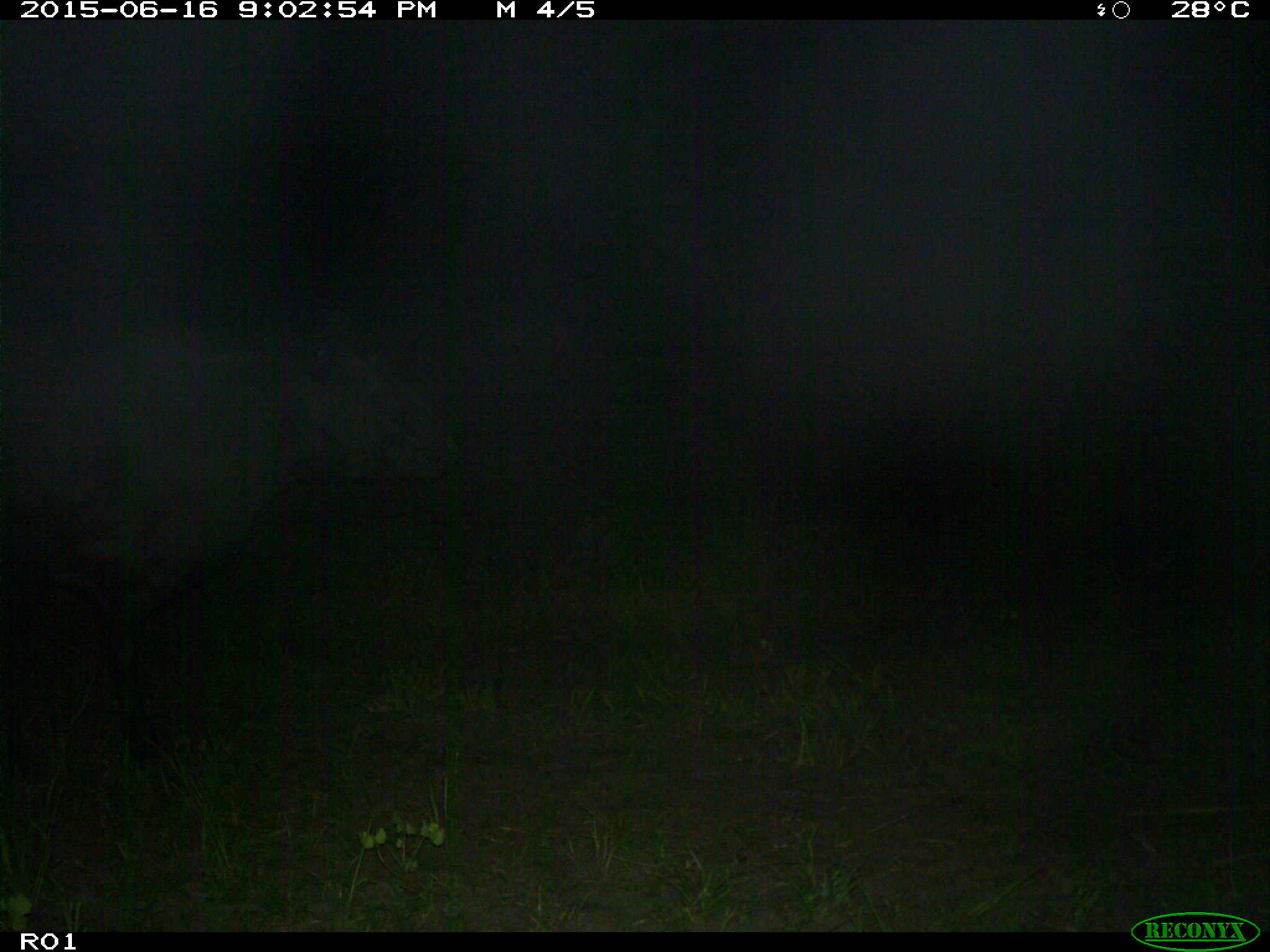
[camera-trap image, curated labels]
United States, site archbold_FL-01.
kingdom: Animalia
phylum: Chordata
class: Mammalia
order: Artiodactyla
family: Bovidae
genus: Bos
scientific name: Bos taurus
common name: domestic cow